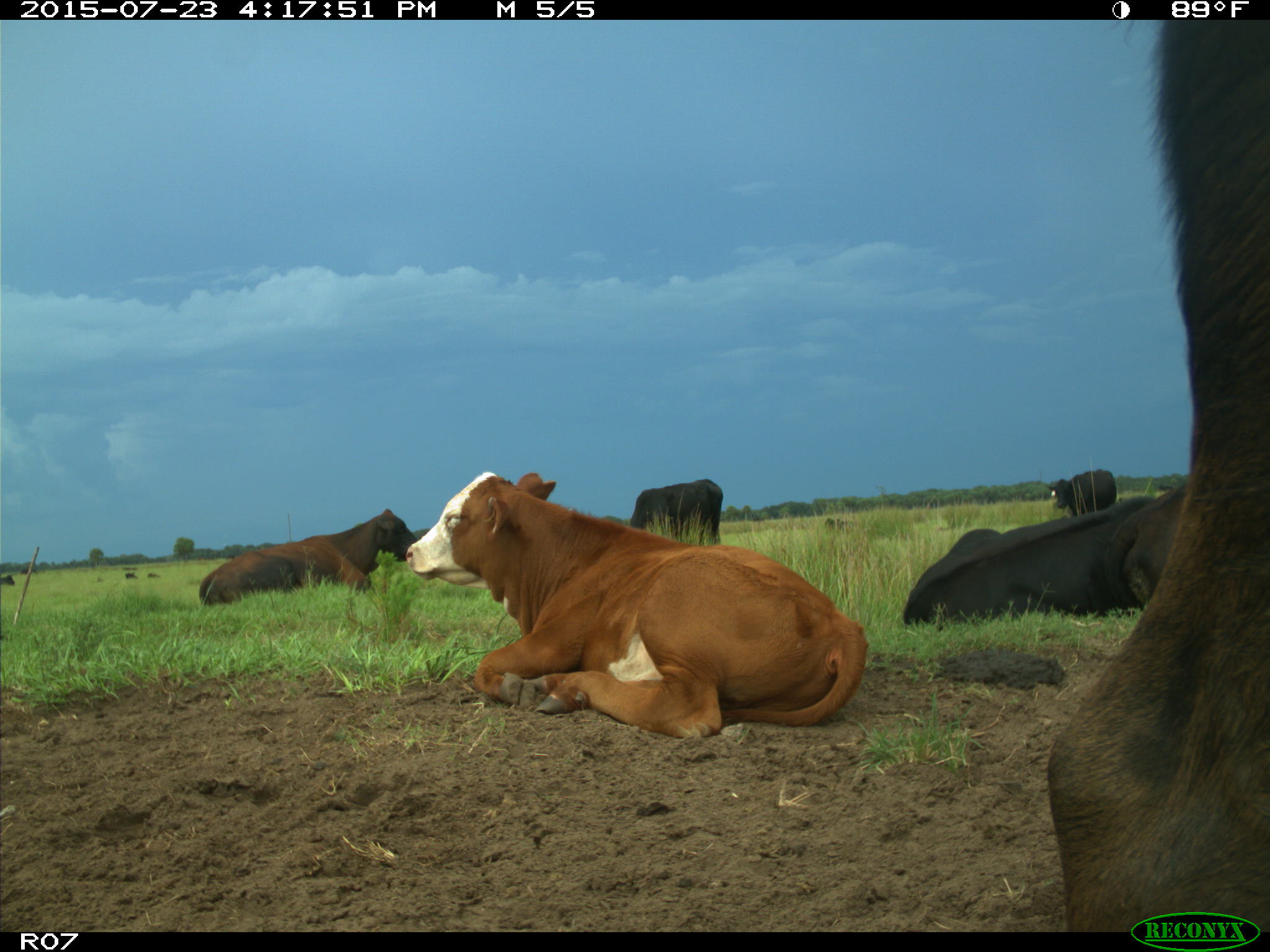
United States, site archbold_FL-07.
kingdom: Animalia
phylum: Chordata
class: Mammalia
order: Artiodactyla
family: Bovidae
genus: Bos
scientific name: Bos taurus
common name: domestic cow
Bos taurus (domestic cow).